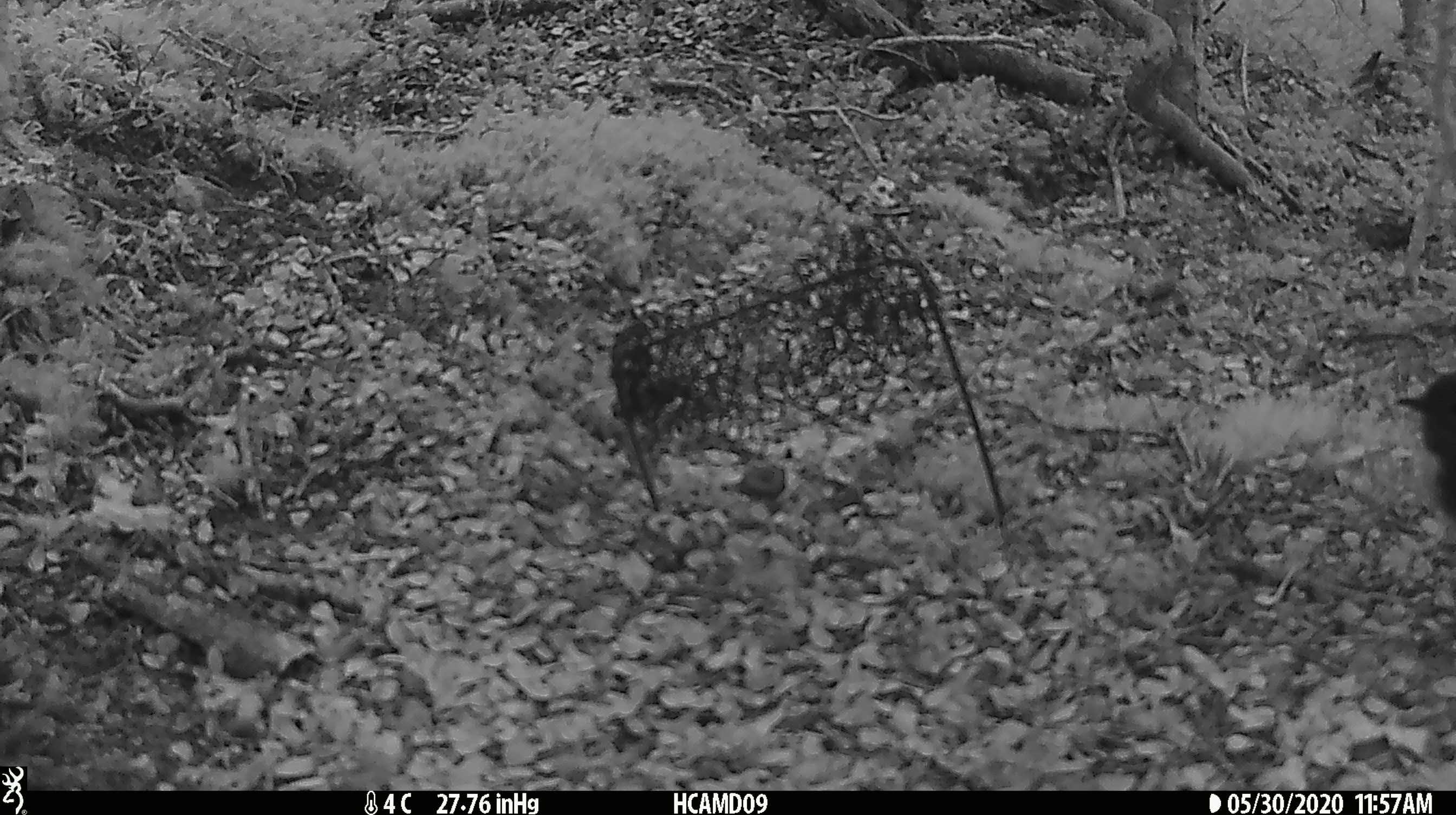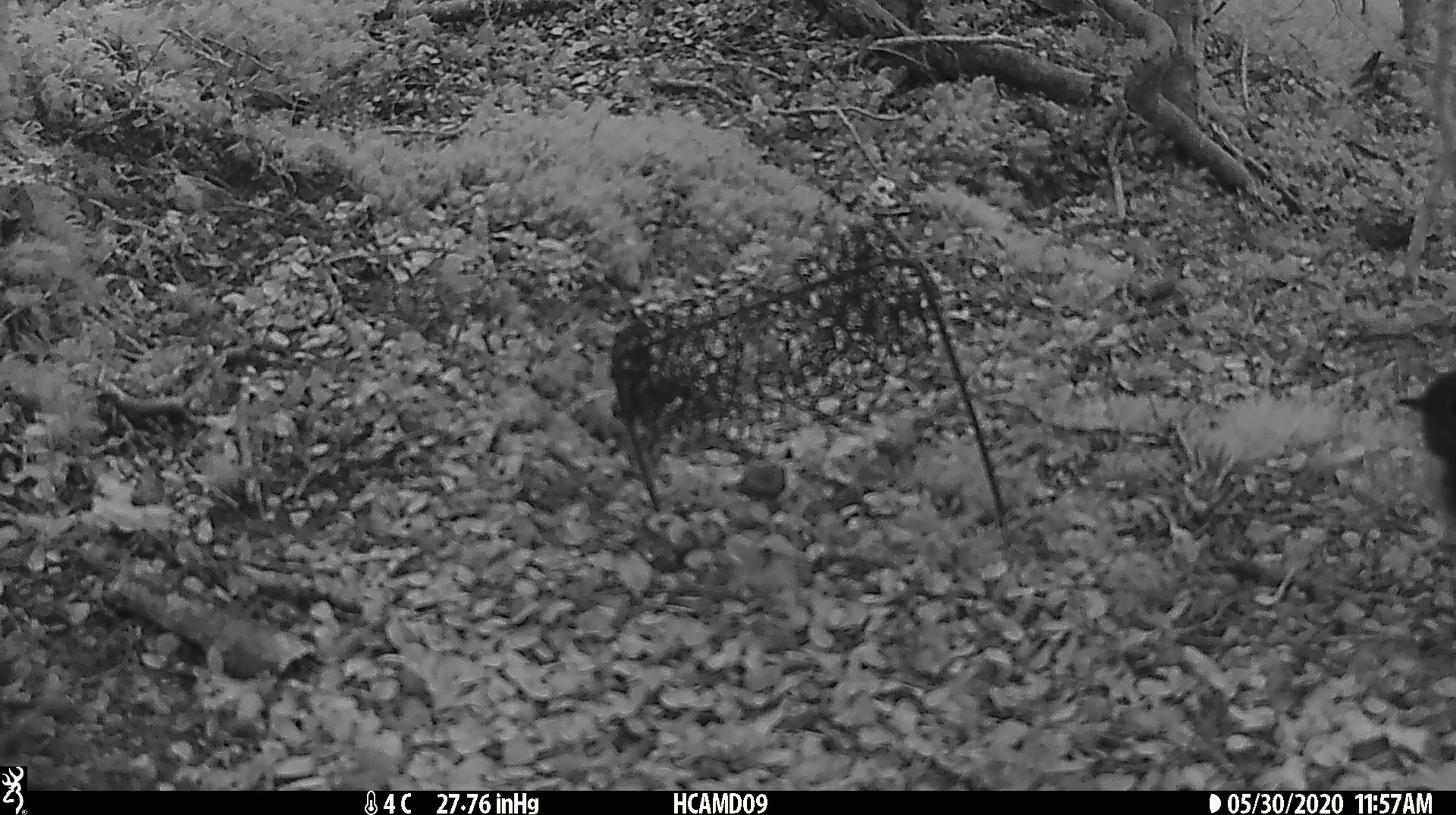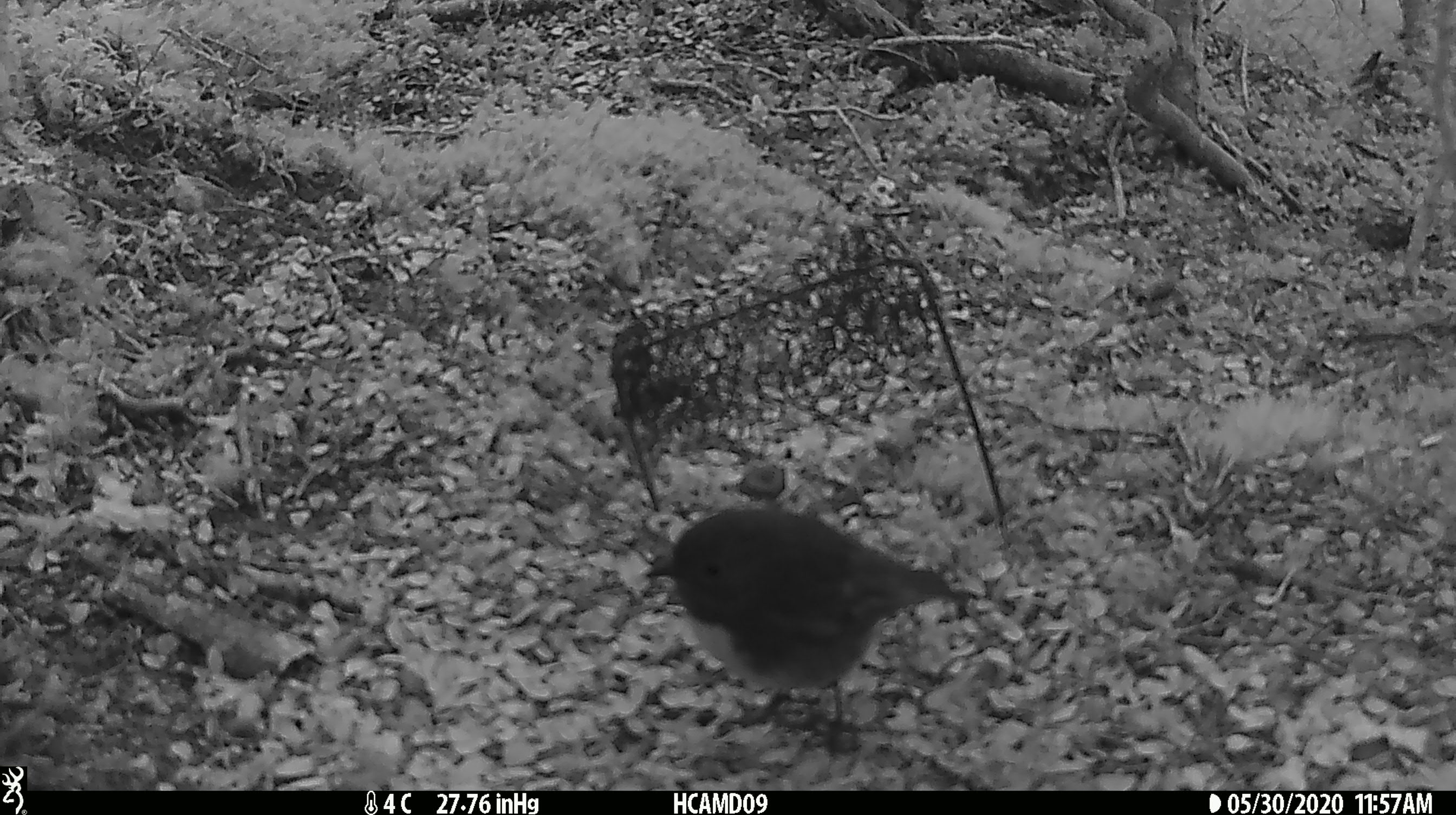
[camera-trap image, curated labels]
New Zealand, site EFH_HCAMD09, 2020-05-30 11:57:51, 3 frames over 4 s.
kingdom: Animalia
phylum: Chordata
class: Aves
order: Passeriformes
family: Petroicidae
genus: Petroica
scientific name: Petroica australis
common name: new zealand robin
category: robin